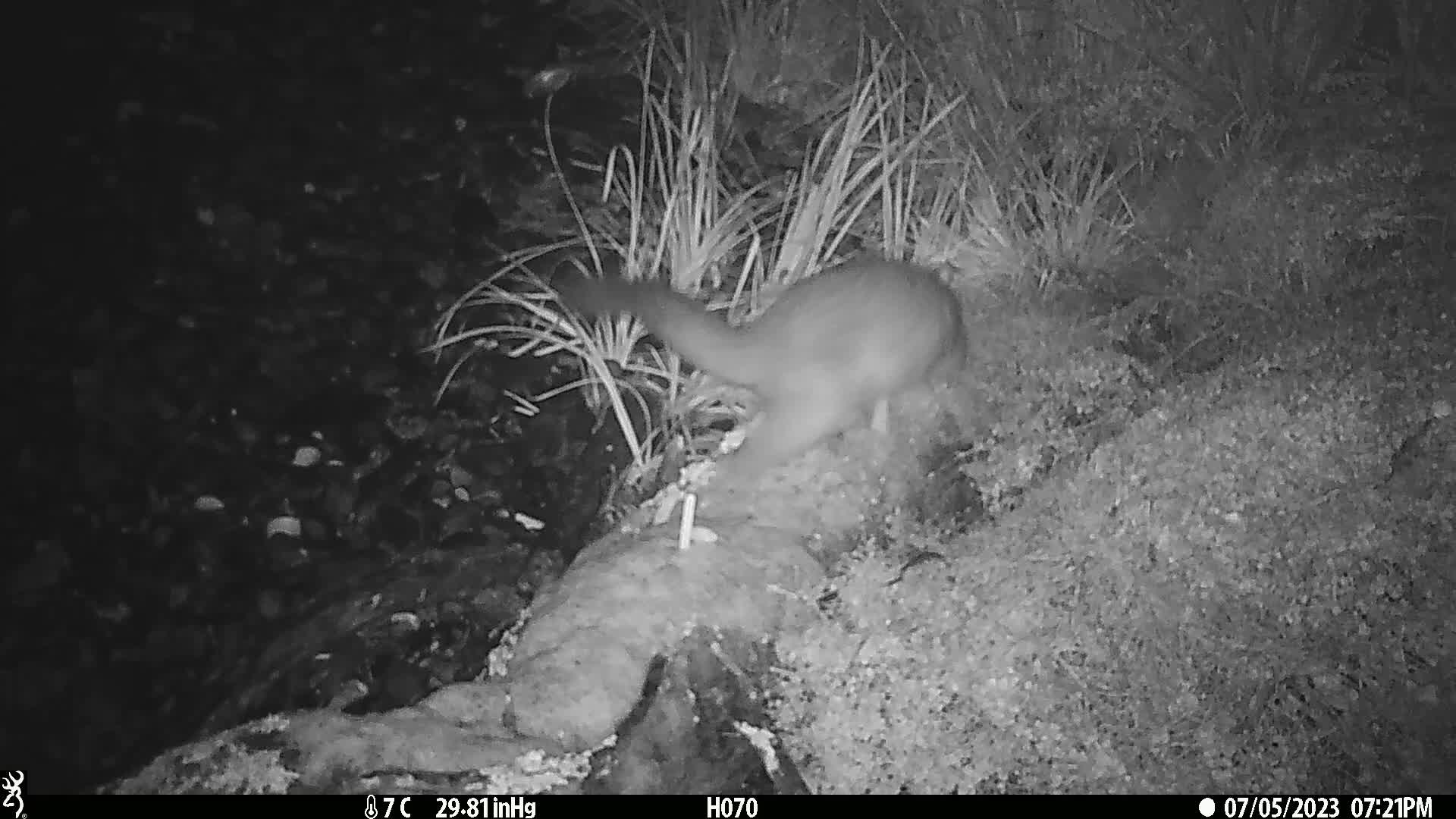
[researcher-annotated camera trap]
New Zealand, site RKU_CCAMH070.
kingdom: Animalia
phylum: Chordata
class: Mammalia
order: Diprotodontia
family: Phalangeridae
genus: Trichosurus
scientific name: Trichosurus vulpecula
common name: common brushtail possum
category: possum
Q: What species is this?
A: Possum (common brushtail possum) (Trichosurus vulpecula).